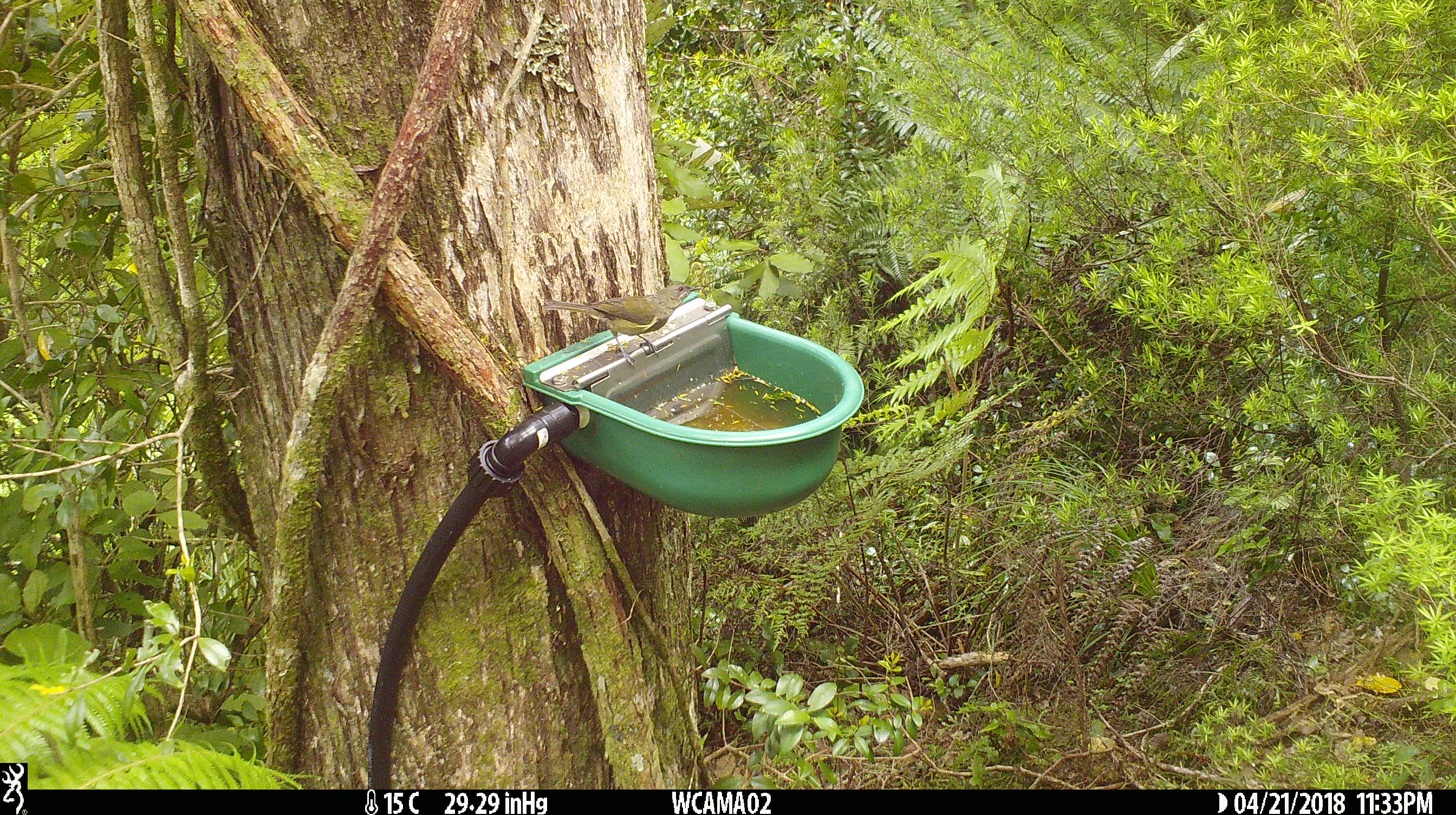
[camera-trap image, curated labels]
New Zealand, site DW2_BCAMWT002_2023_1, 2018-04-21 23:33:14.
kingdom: Animalia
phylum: Chordata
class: Aves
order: Passeriformes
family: Meliphagidae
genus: Anthornis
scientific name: Anthornis melanura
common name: new zealand bellbird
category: bellbird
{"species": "bellbird (new zealand bellbird) (Anthornis melanura)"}